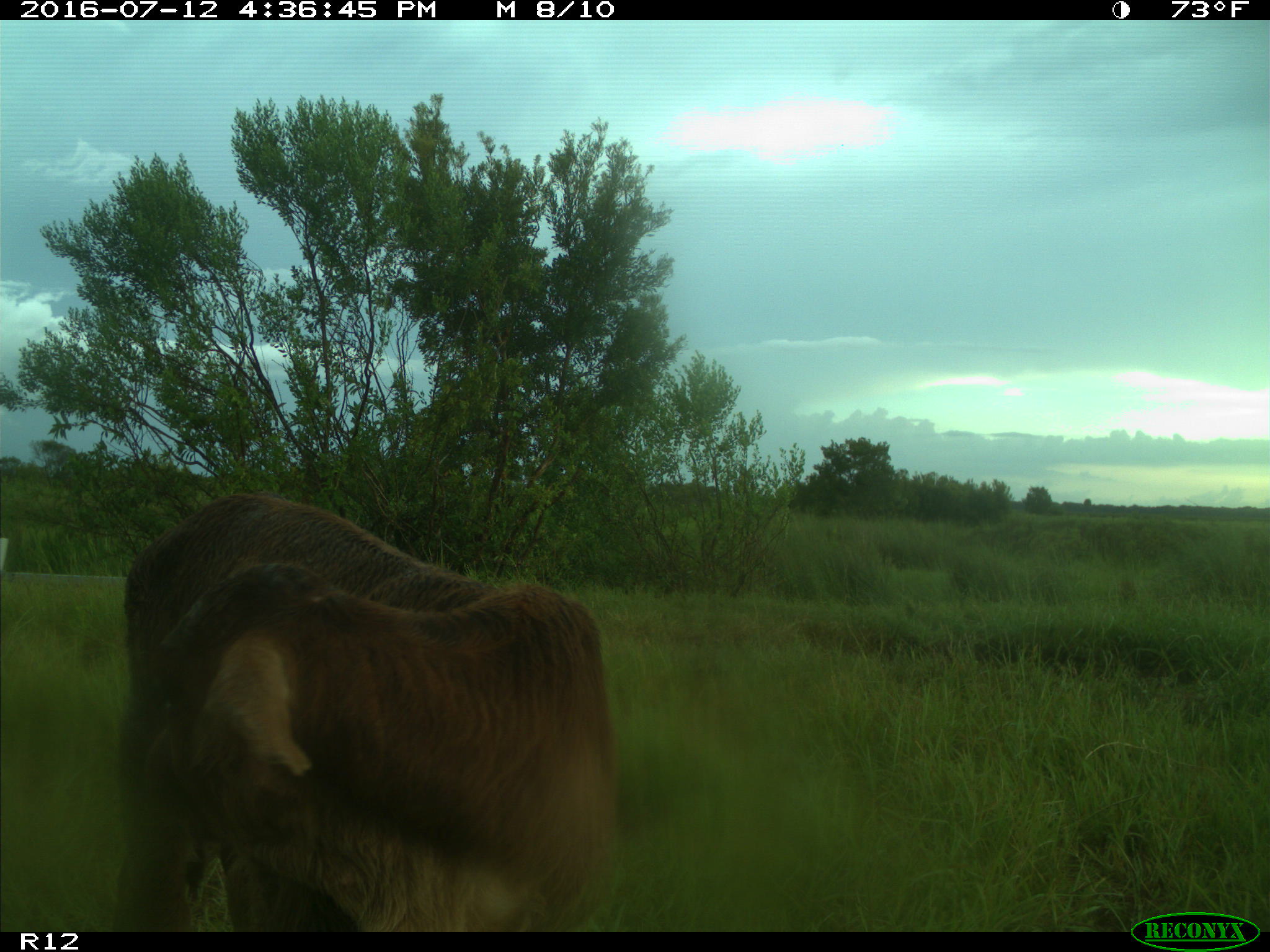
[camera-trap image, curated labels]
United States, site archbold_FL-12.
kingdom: Animalia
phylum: Chordata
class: Mammalia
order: Artiodactyla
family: Bovidae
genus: Bos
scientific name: Bos taurus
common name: domestic cow